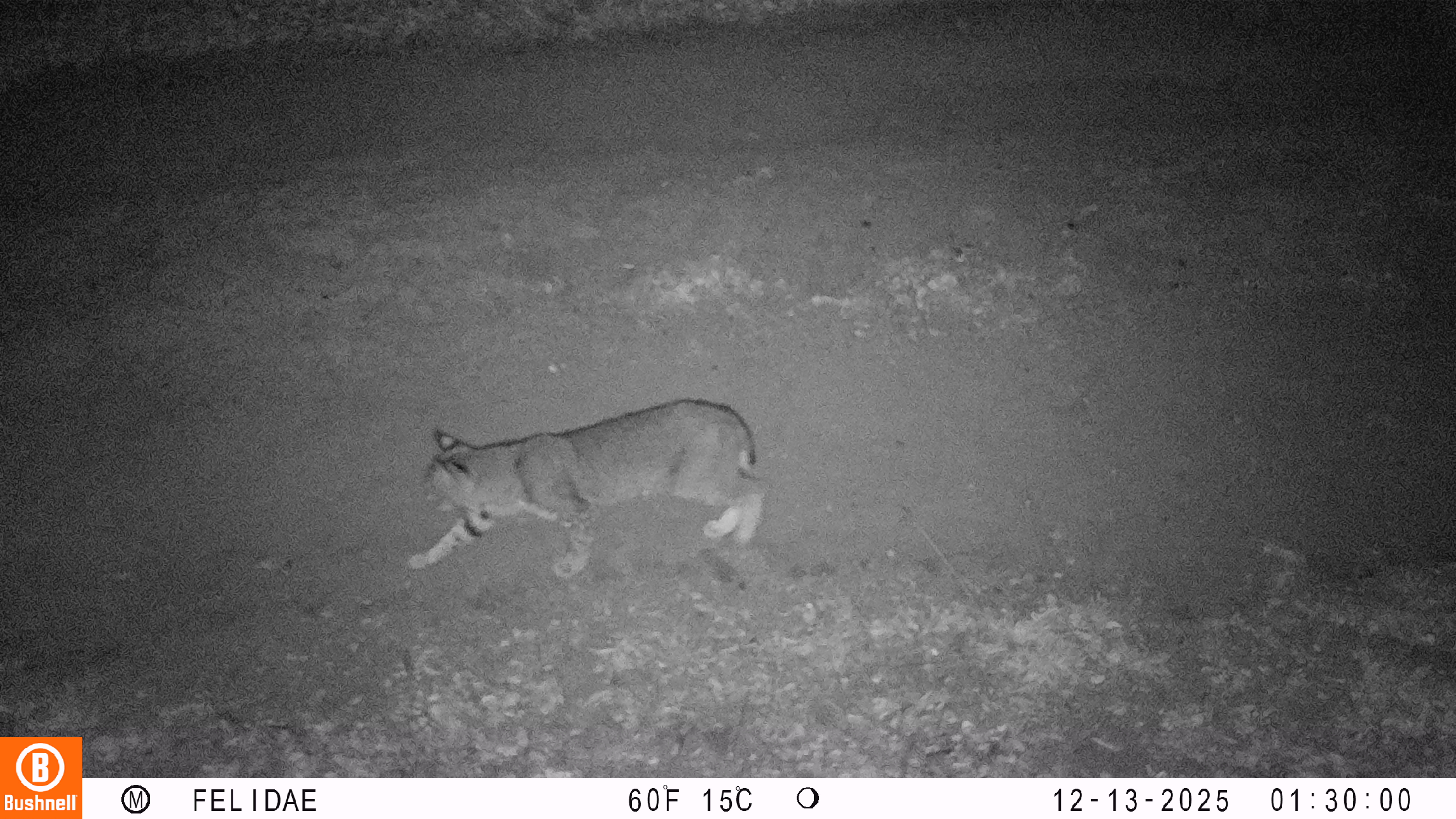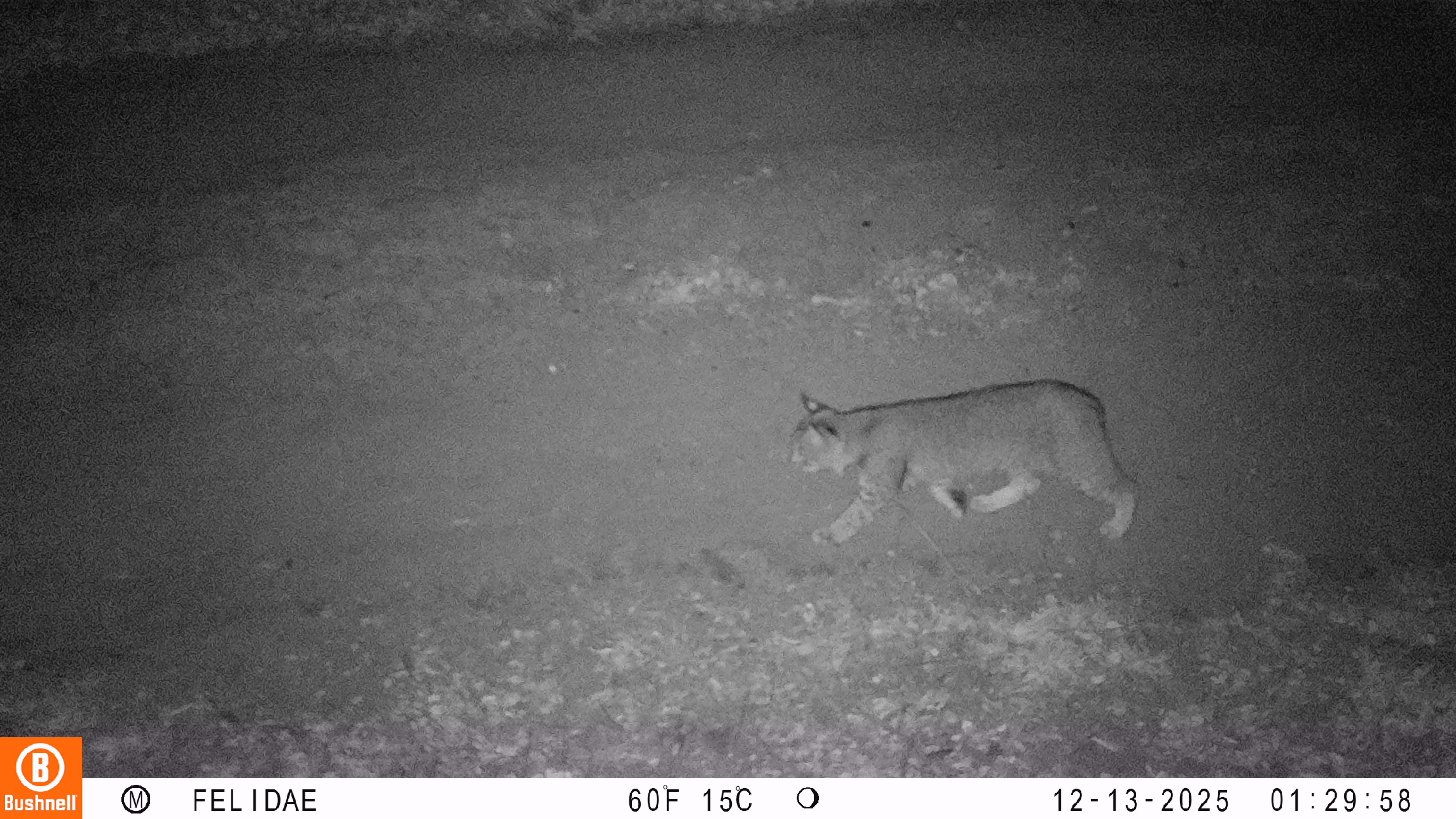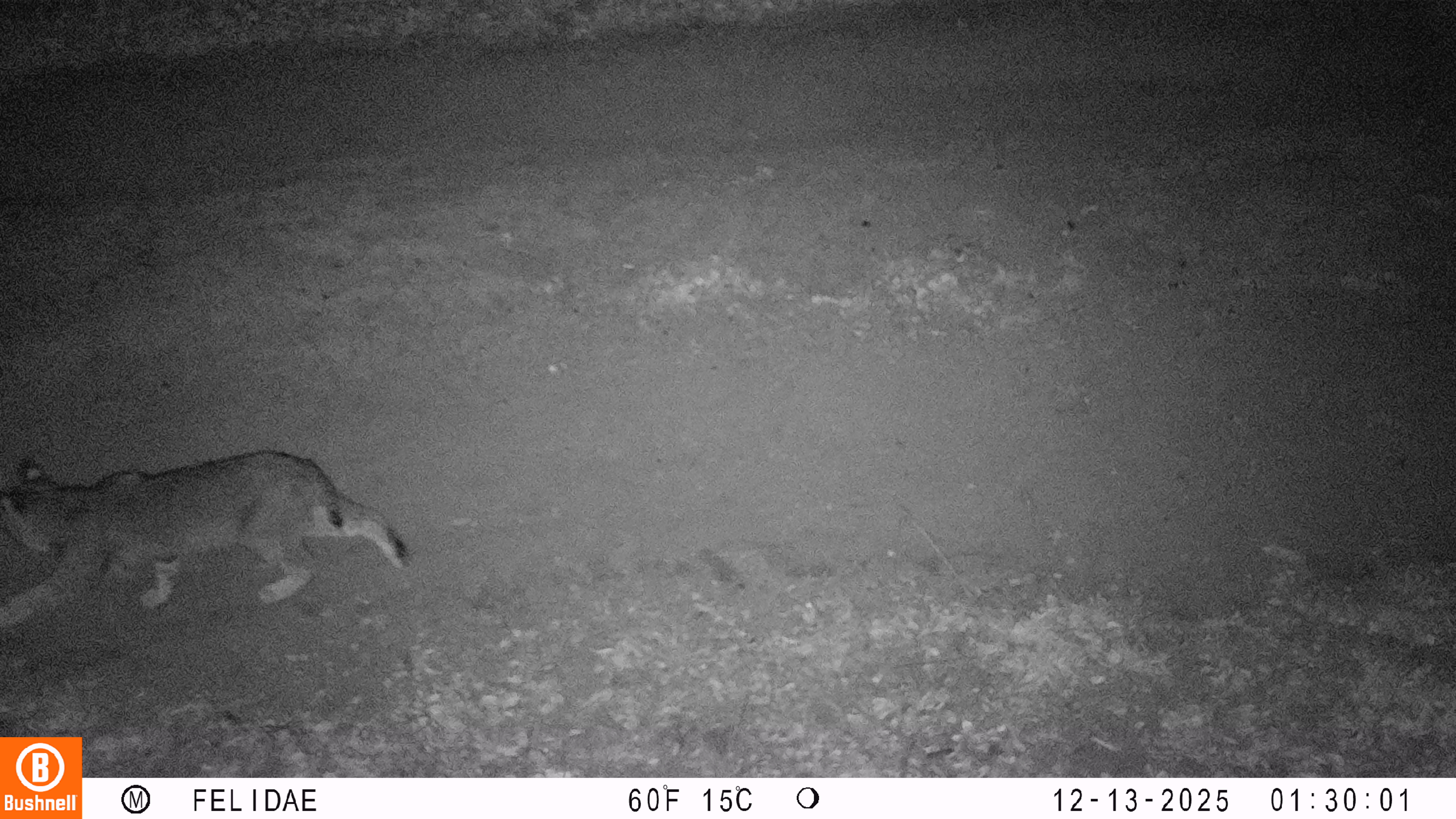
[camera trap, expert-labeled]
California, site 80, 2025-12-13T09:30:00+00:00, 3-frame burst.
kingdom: Animalia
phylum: Chordata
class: Mammalia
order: Carnivora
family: Felidae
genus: Lynx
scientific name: Lynx rufus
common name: bobcat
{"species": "bobcat (Lynx rufus)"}